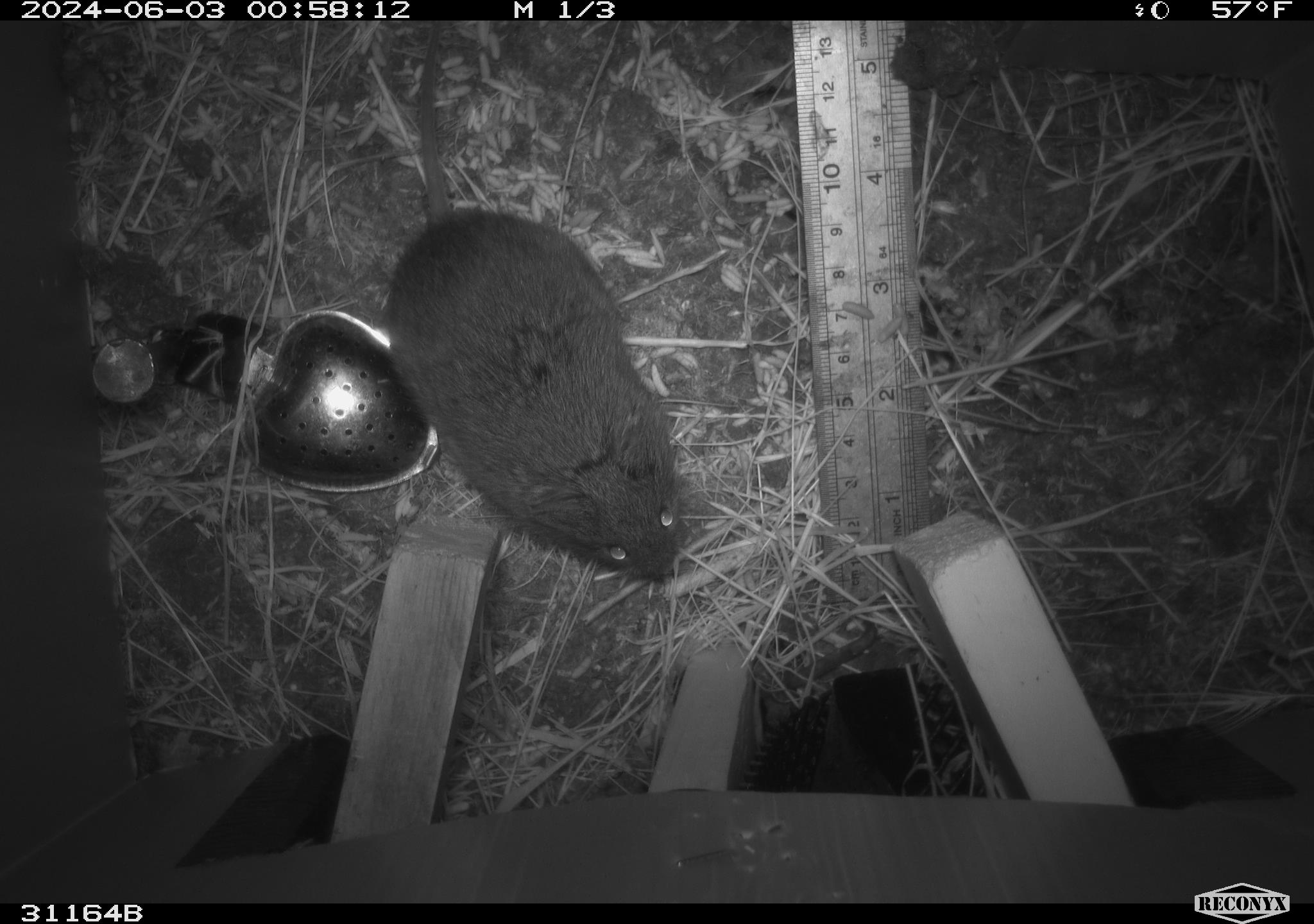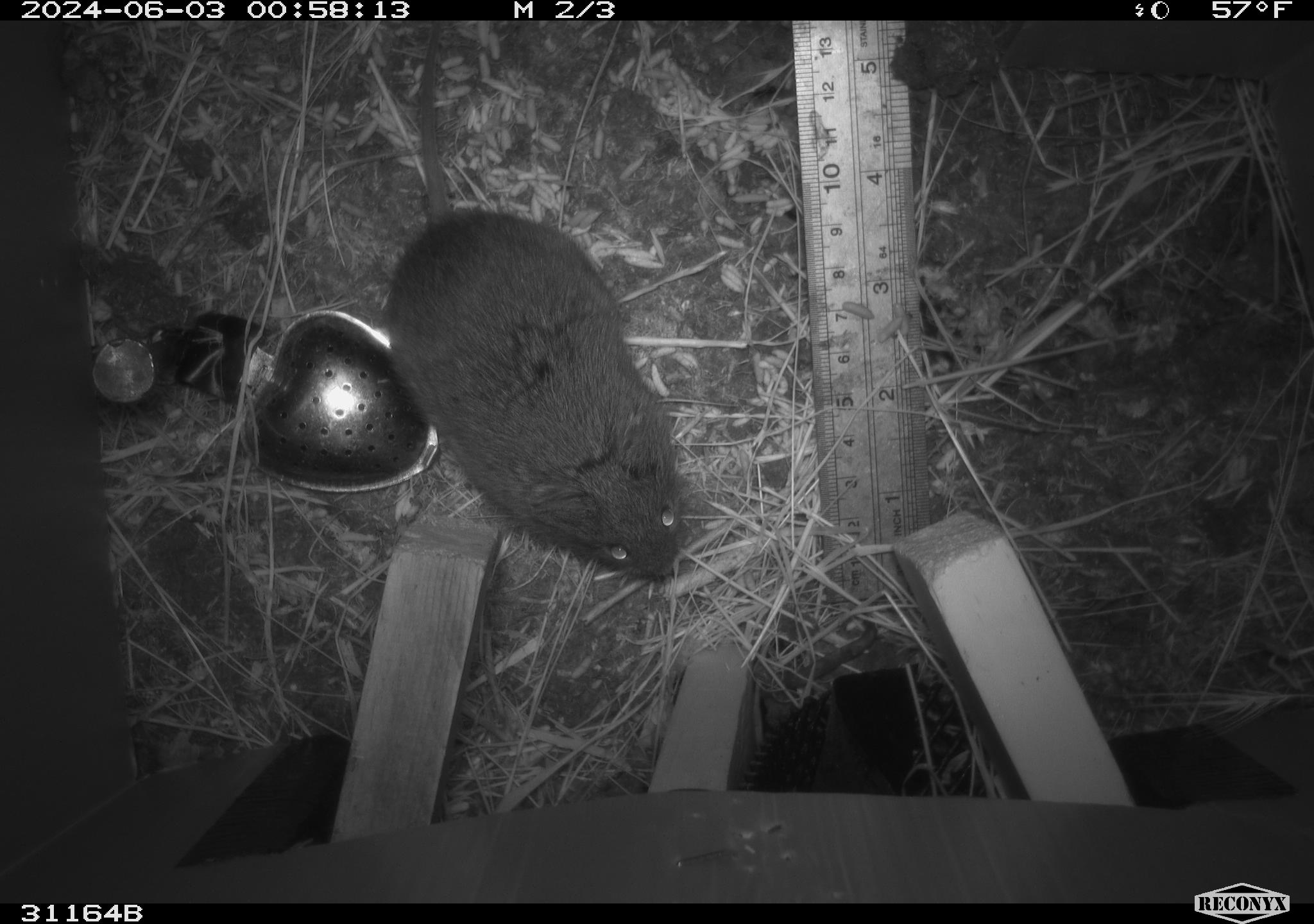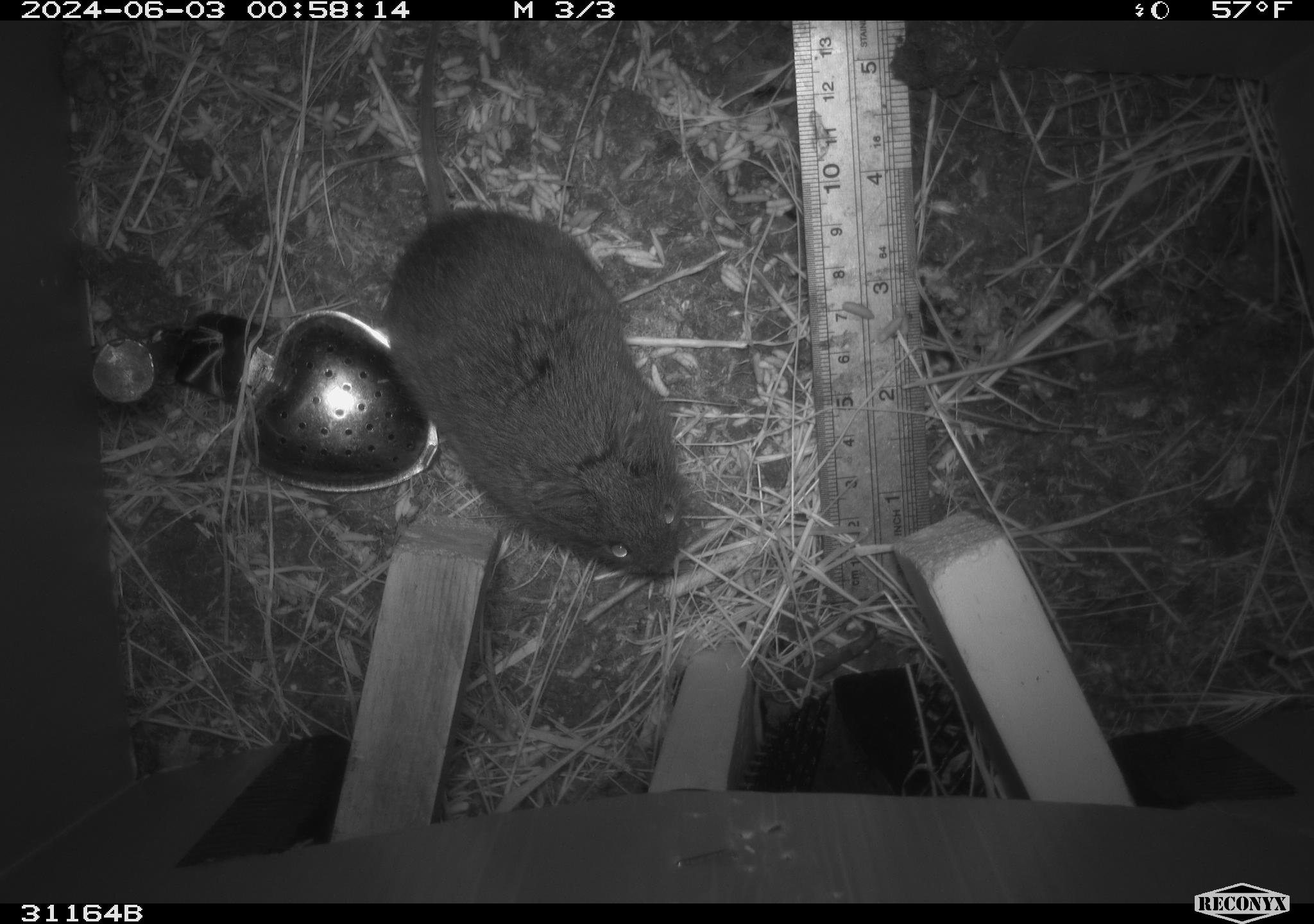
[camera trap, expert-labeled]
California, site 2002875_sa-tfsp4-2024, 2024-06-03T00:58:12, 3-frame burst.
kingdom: Animalia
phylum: Chordata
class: Mammalia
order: Rodentia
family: Cricetidae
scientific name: Arvicolinae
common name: voles, lemmings, and muskrats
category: arvicolinae subfamily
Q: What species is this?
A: Arvicolinae subfamily (voles, lemmings, and muskrats) (Arvicolinae).